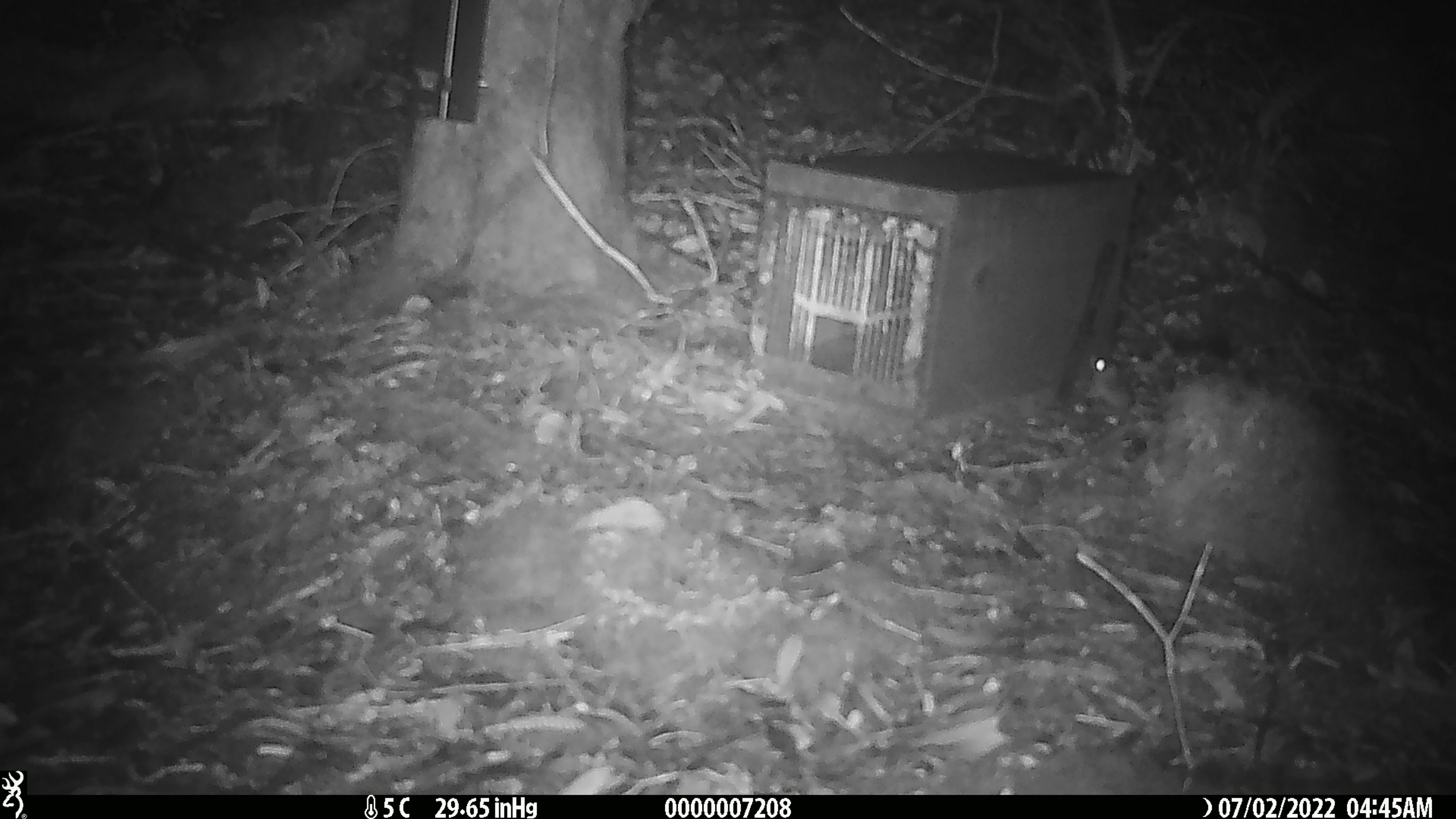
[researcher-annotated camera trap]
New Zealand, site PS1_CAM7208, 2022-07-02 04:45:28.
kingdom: Animalia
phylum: Chordata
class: Mammalia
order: Rodentia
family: Muridae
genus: Mus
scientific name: Mus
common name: mouse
Mouse (Mus).